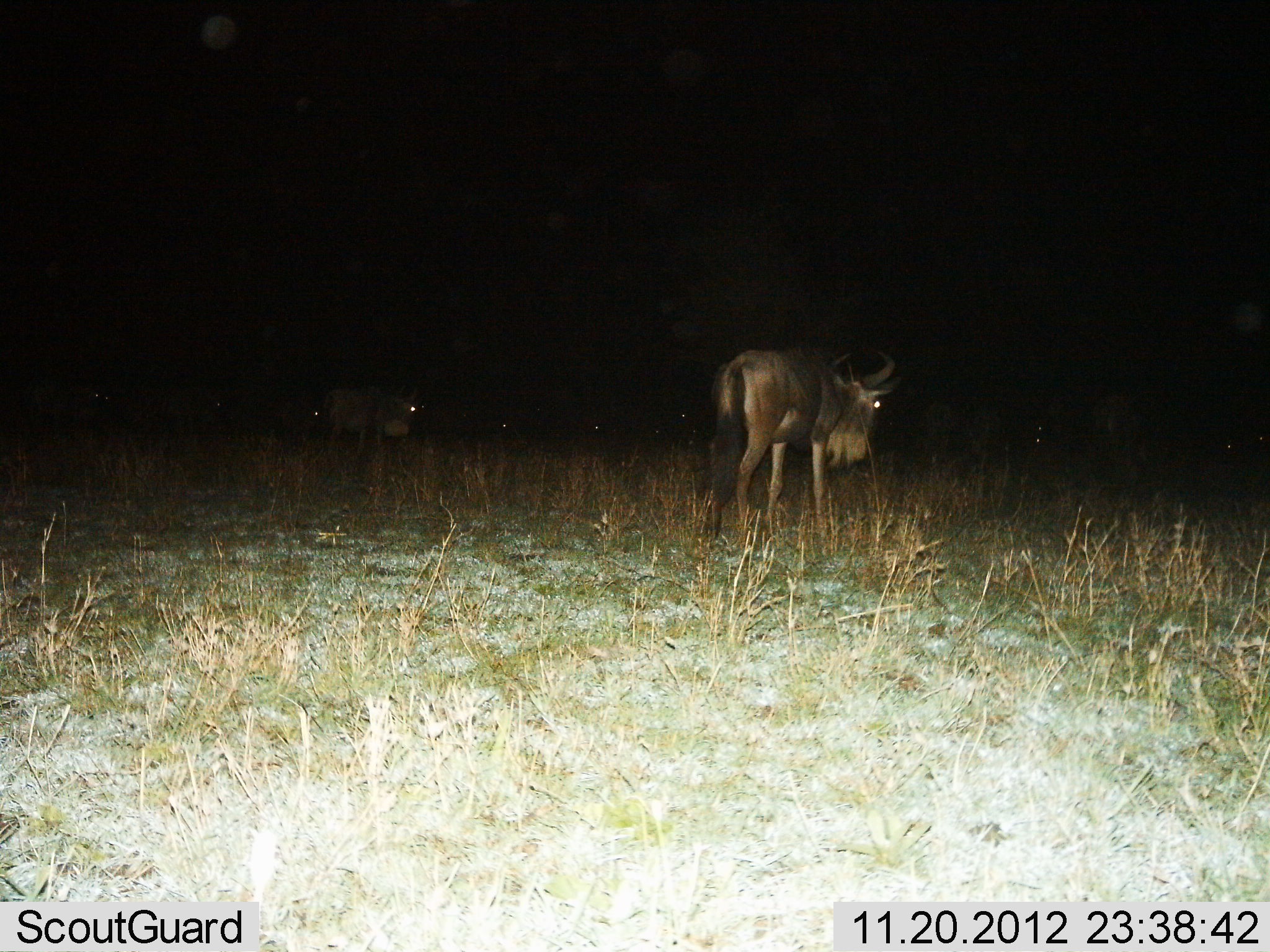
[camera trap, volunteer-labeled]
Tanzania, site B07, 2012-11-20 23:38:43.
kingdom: Animalia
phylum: Chordata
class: Mammalia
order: Artiodactyla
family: Bovidae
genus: Connochaetes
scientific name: Connochaetes taurinus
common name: blue wildebeest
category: wildebeest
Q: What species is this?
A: Wildebeest (blue wildebeest) (Connochaetes taurinus).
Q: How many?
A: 2.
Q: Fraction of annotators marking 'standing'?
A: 70%.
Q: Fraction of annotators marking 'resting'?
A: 0%.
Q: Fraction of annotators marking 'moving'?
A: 30%.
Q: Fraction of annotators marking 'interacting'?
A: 0%.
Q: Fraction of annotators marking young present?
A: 0%.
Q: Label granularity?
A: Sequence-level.